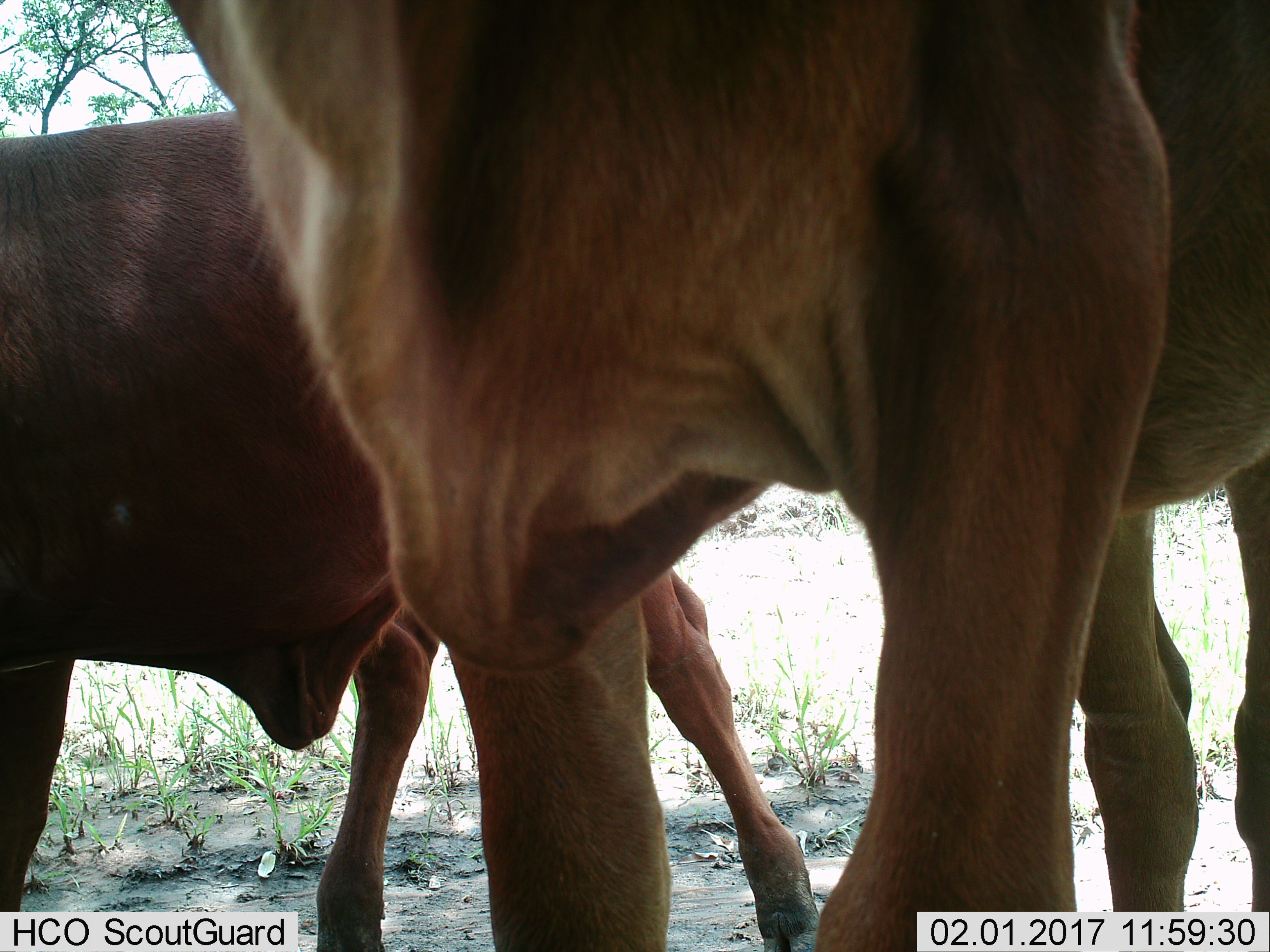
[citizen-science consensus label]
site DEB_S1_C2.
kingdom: Animalia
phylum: Chordata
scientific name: Vertebrata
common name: domestic animal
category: domesticanimal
Domesticanimal (domestic animal) (Vertebrata), count 2. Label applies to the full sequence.